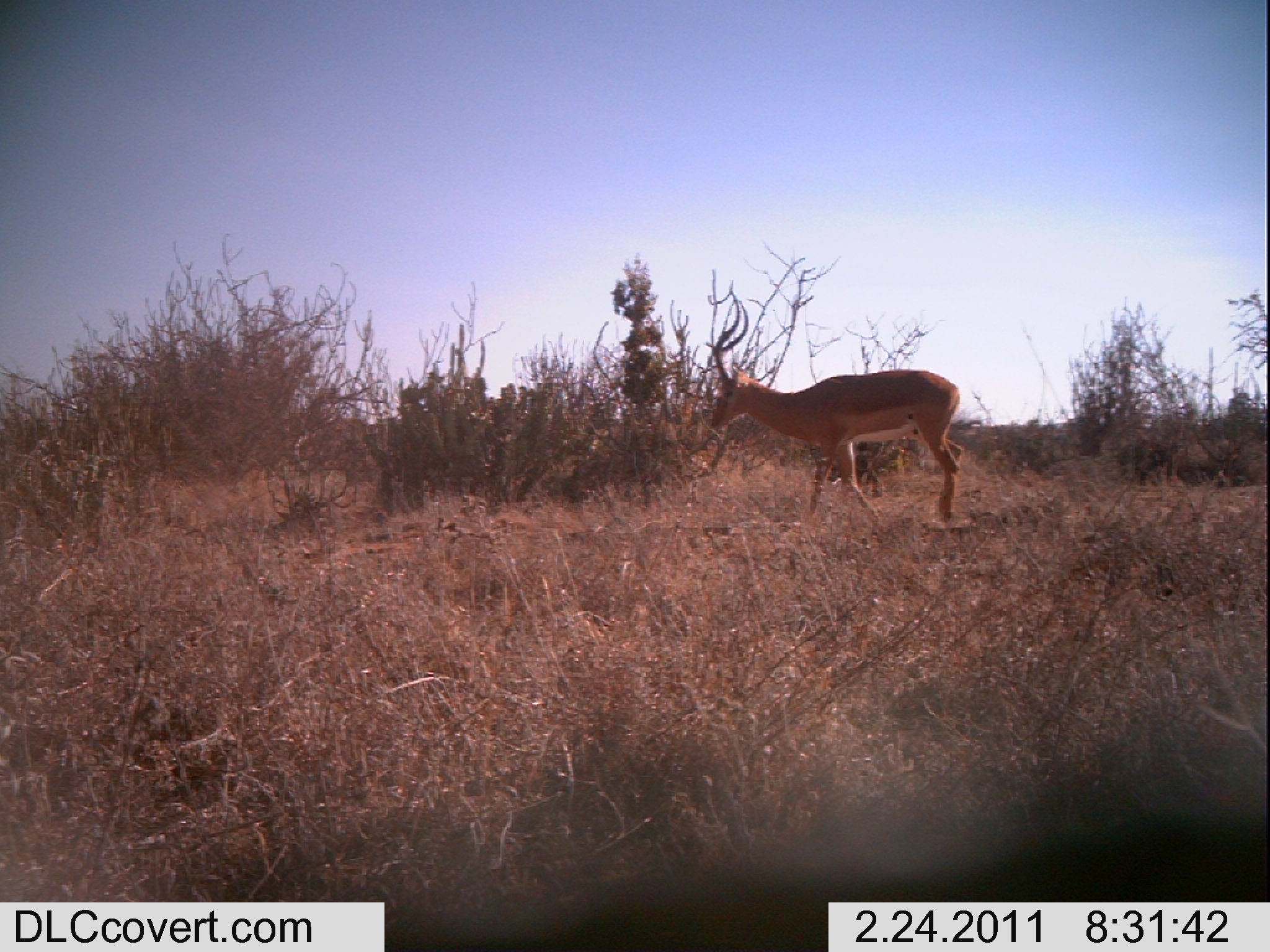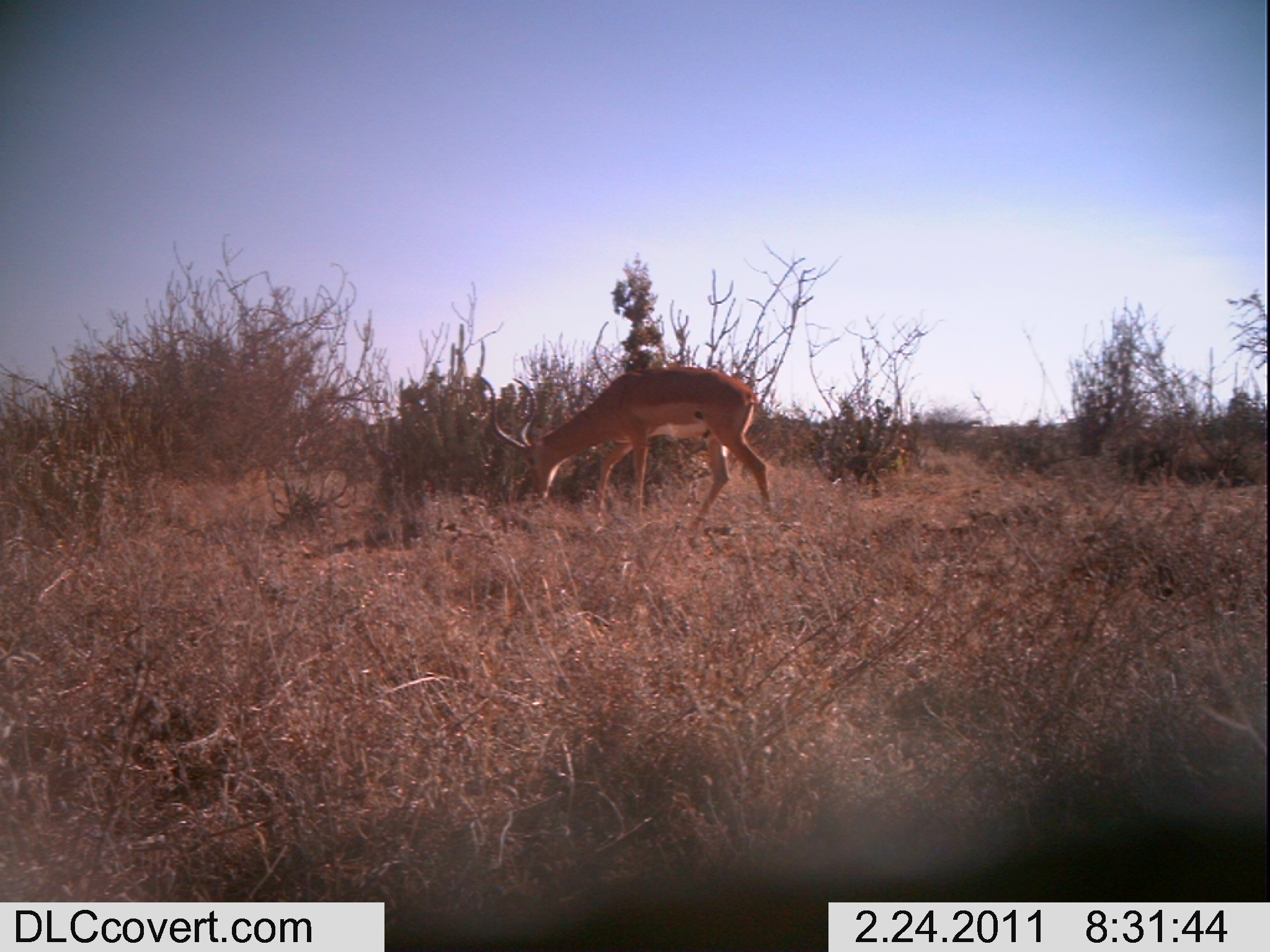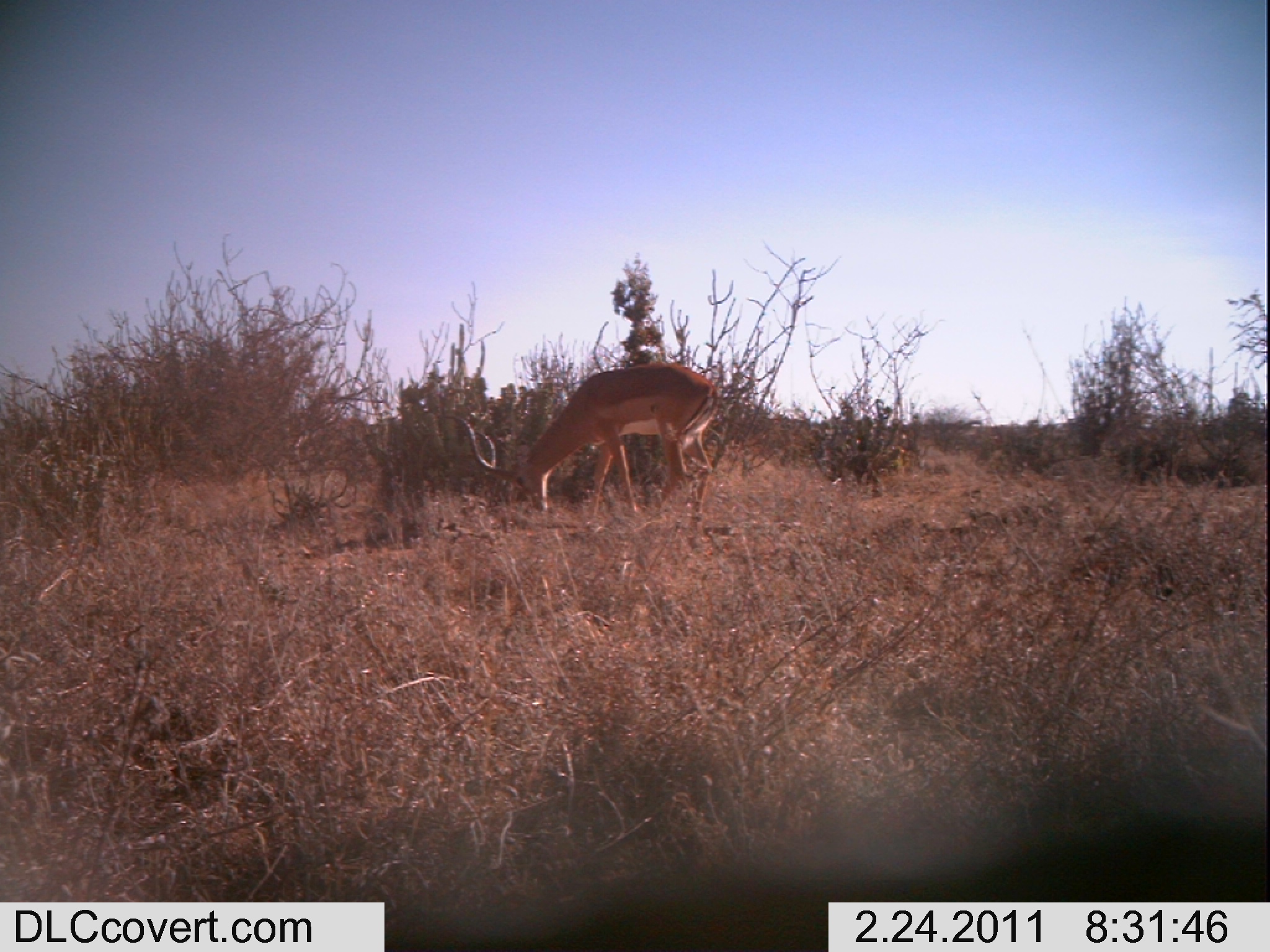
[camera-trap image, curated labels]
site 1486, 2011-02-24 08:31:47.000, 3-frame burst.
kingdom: Animalia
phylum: Chordata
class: Mammalia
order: Artiodactyla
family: Bovidae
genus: Aepyceros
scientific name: Aepyceros melampus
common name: impala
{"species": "Aepyceros melampus (impala)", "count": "1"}